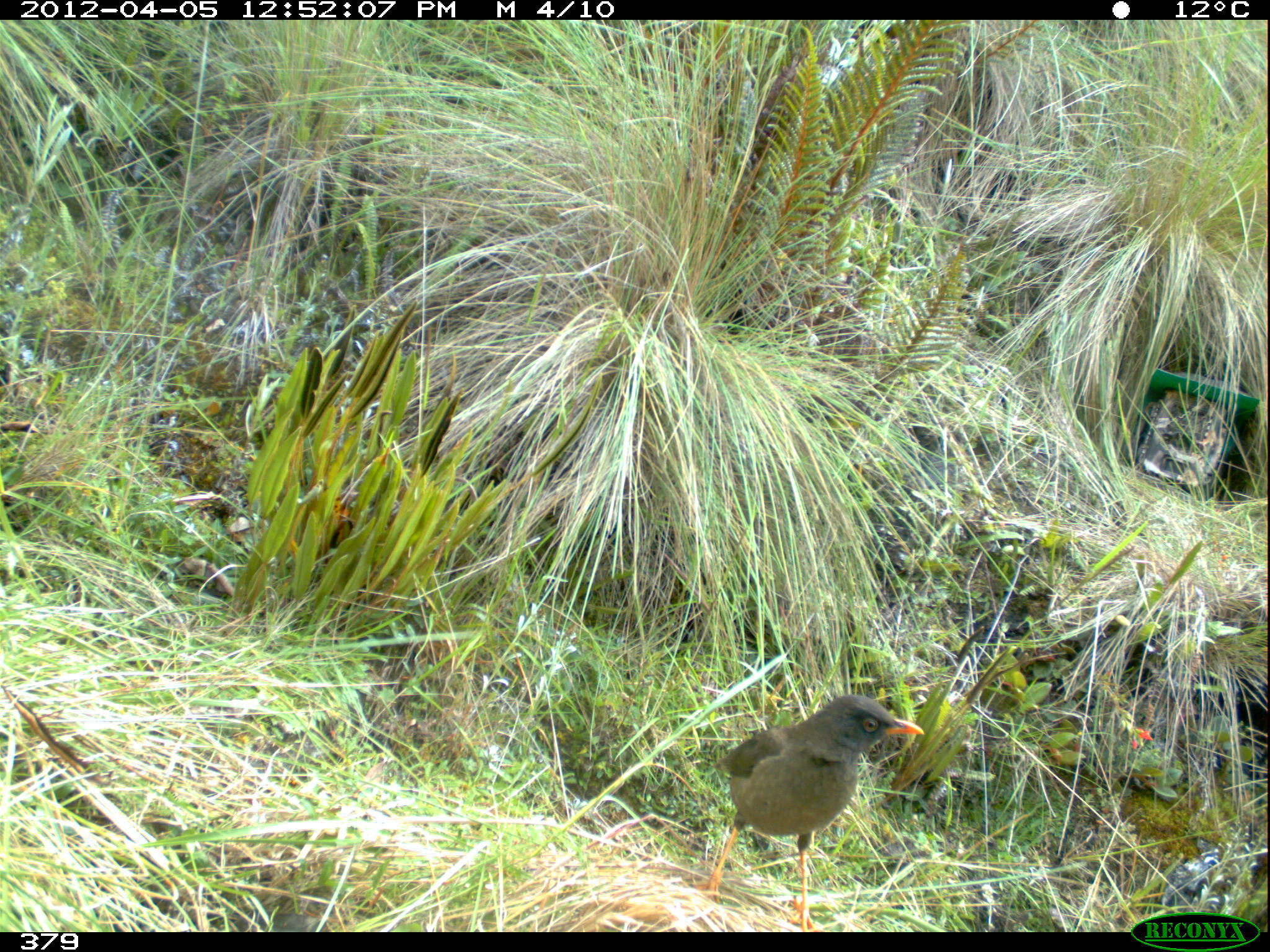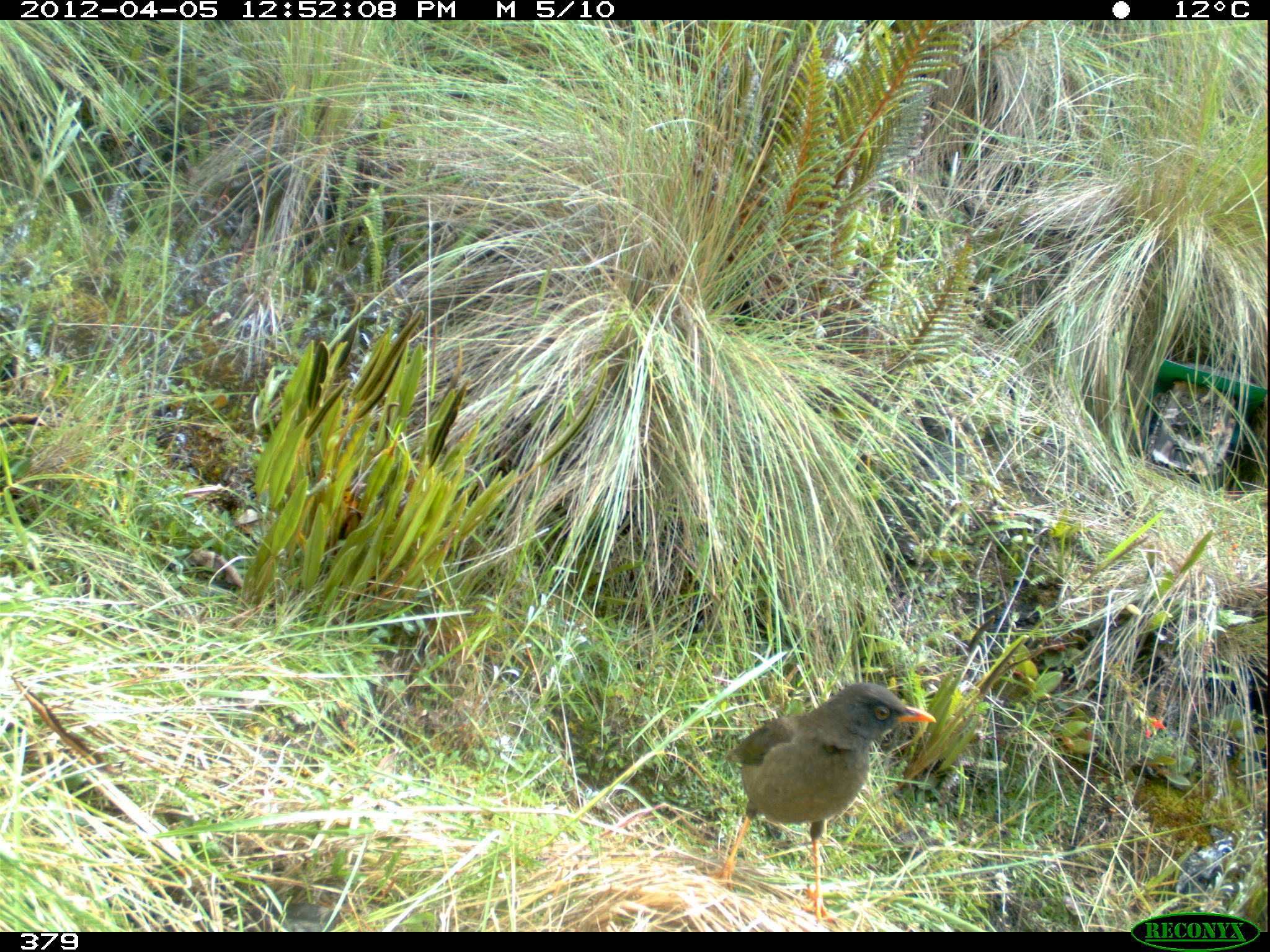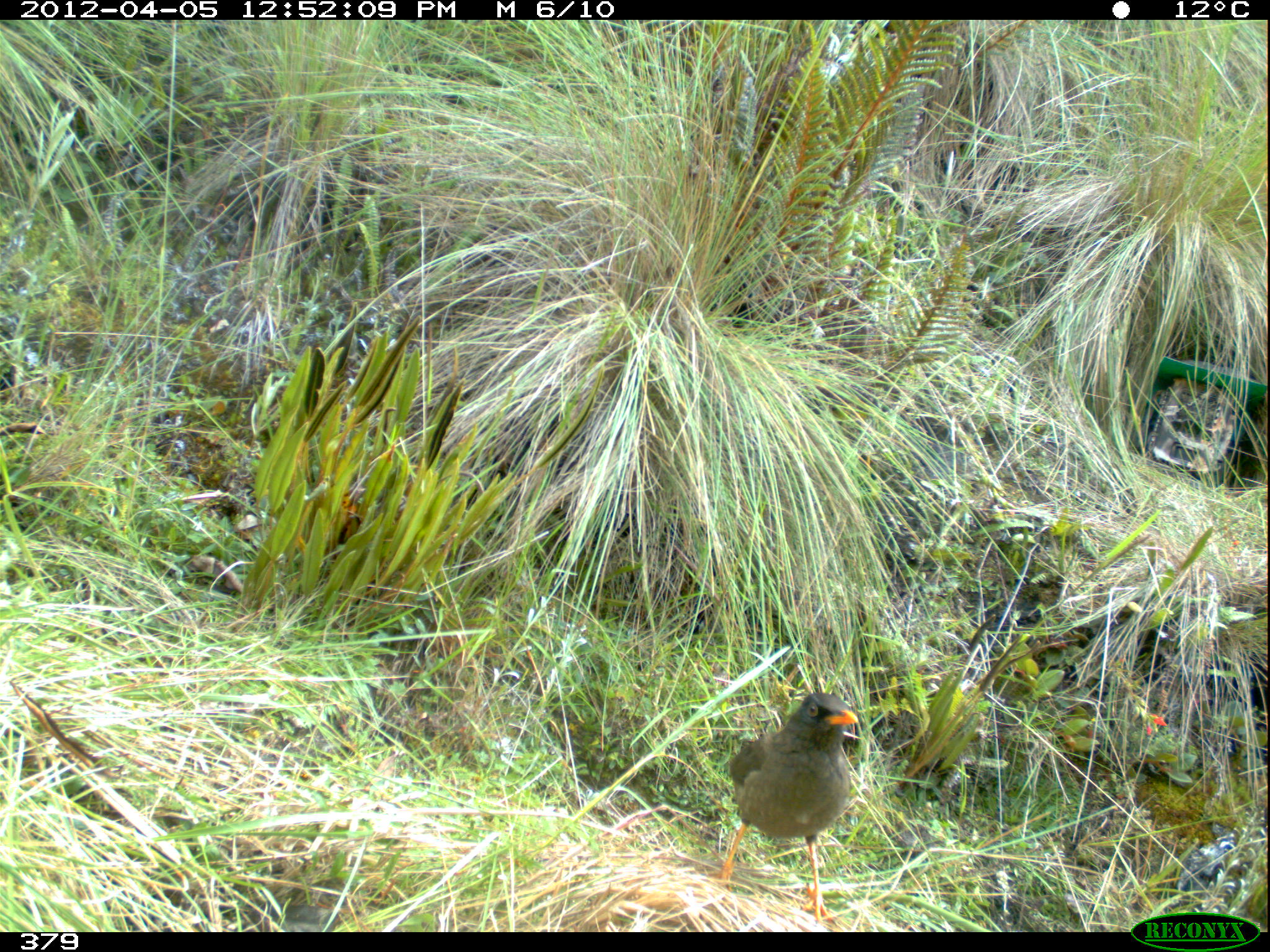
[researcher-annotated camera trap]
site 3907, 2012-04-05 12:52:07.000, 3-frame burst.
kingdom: Animalia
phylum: Chordata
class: Aves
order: Passeriformes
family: Turdidae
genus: Turdus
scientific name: Turdus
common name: true thrushes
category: turdus sp